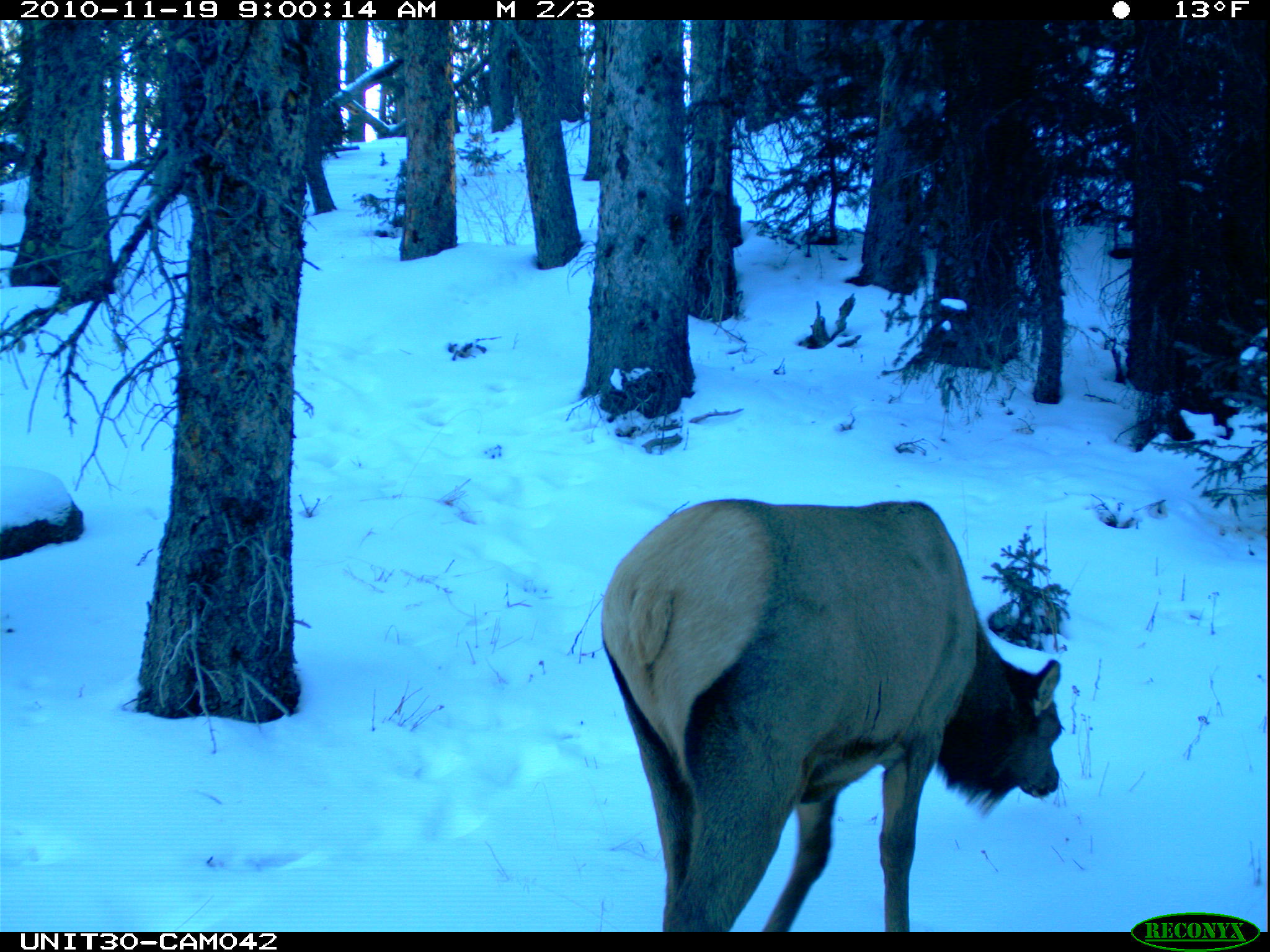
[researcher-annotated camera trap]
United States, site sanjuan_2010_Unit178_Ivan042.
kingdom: Animalia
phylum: Chordata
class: Mammalia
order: Artiodactyla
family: Cervidae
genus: Cervus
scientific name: Cervus elaphus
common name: red deer